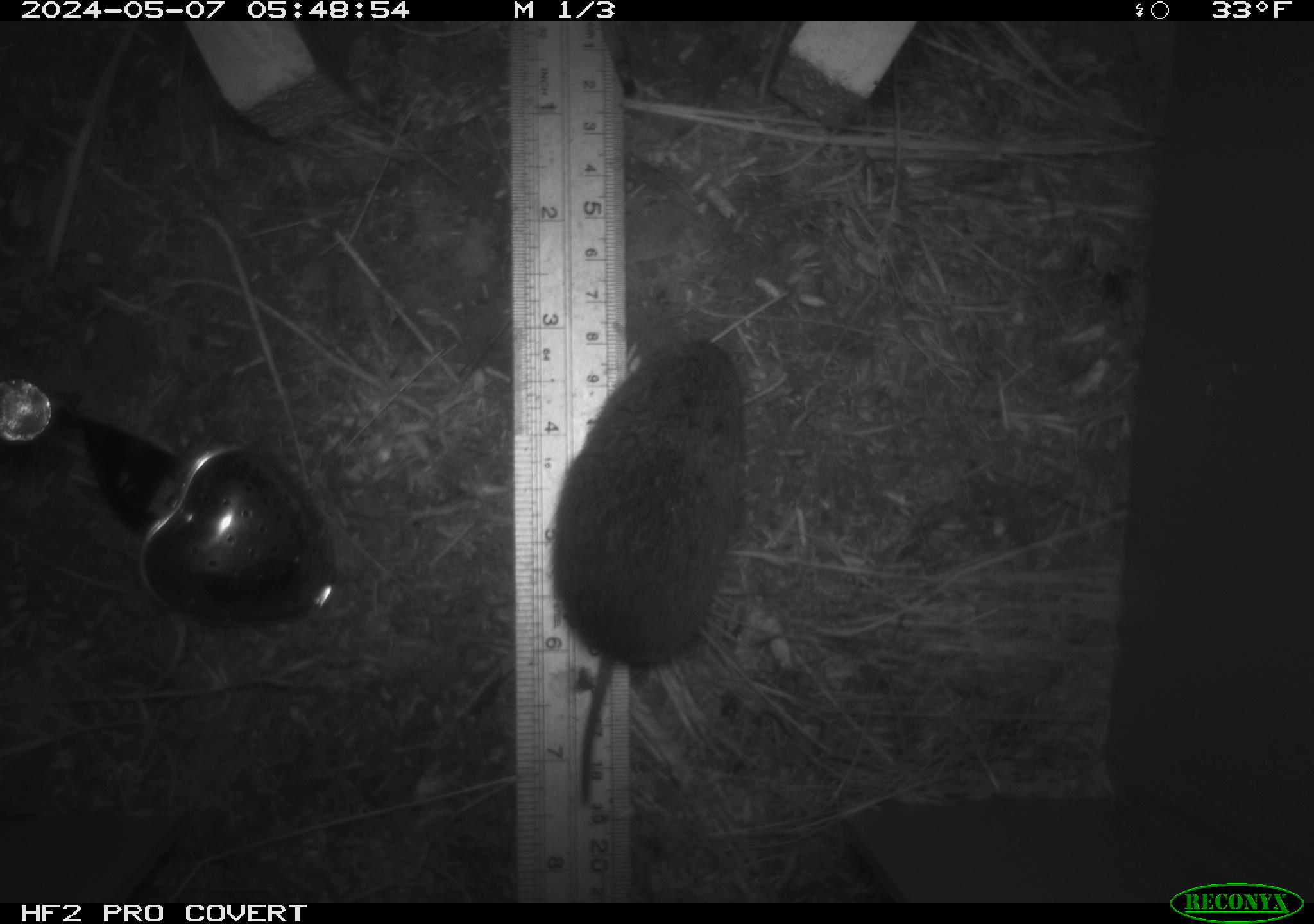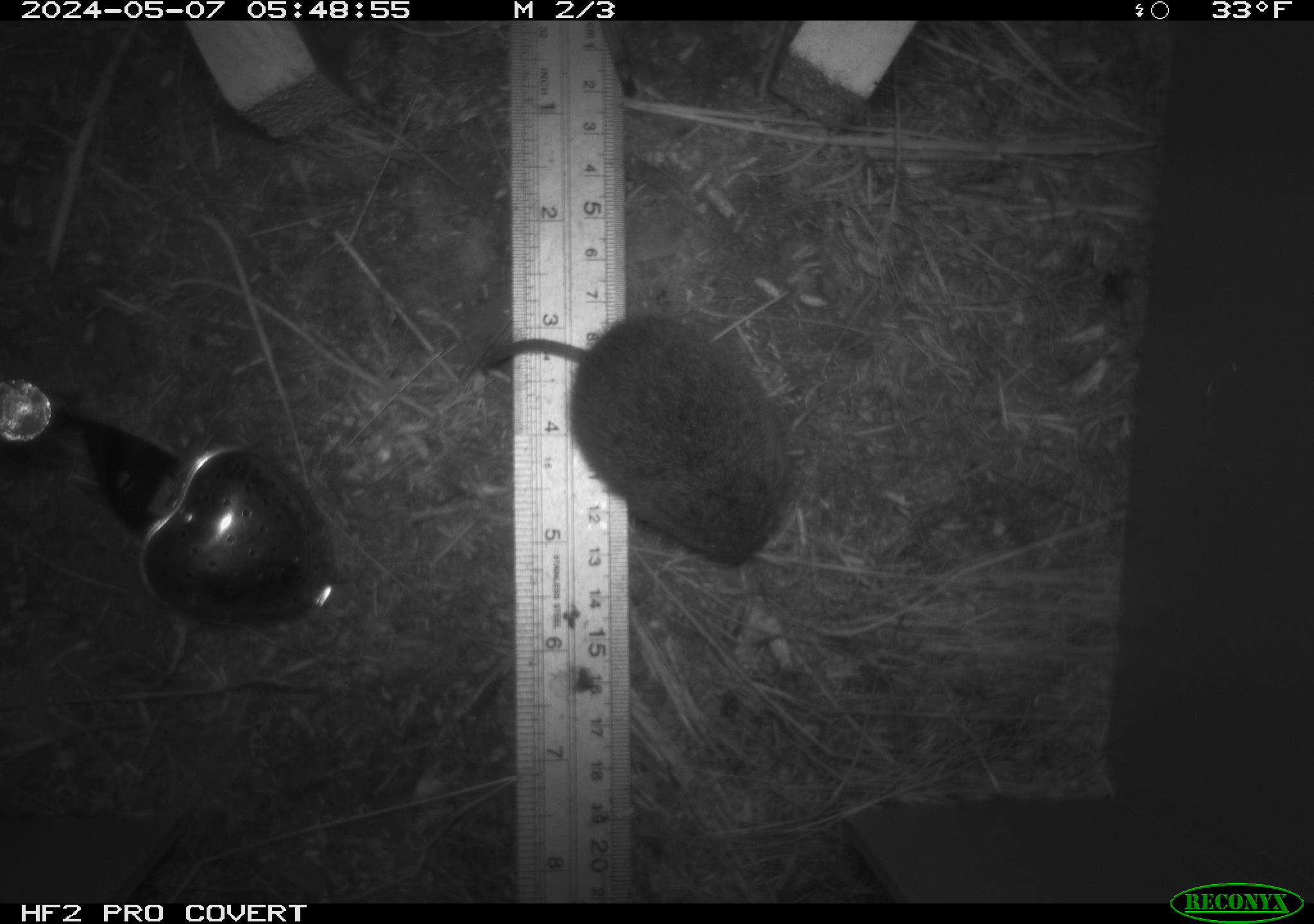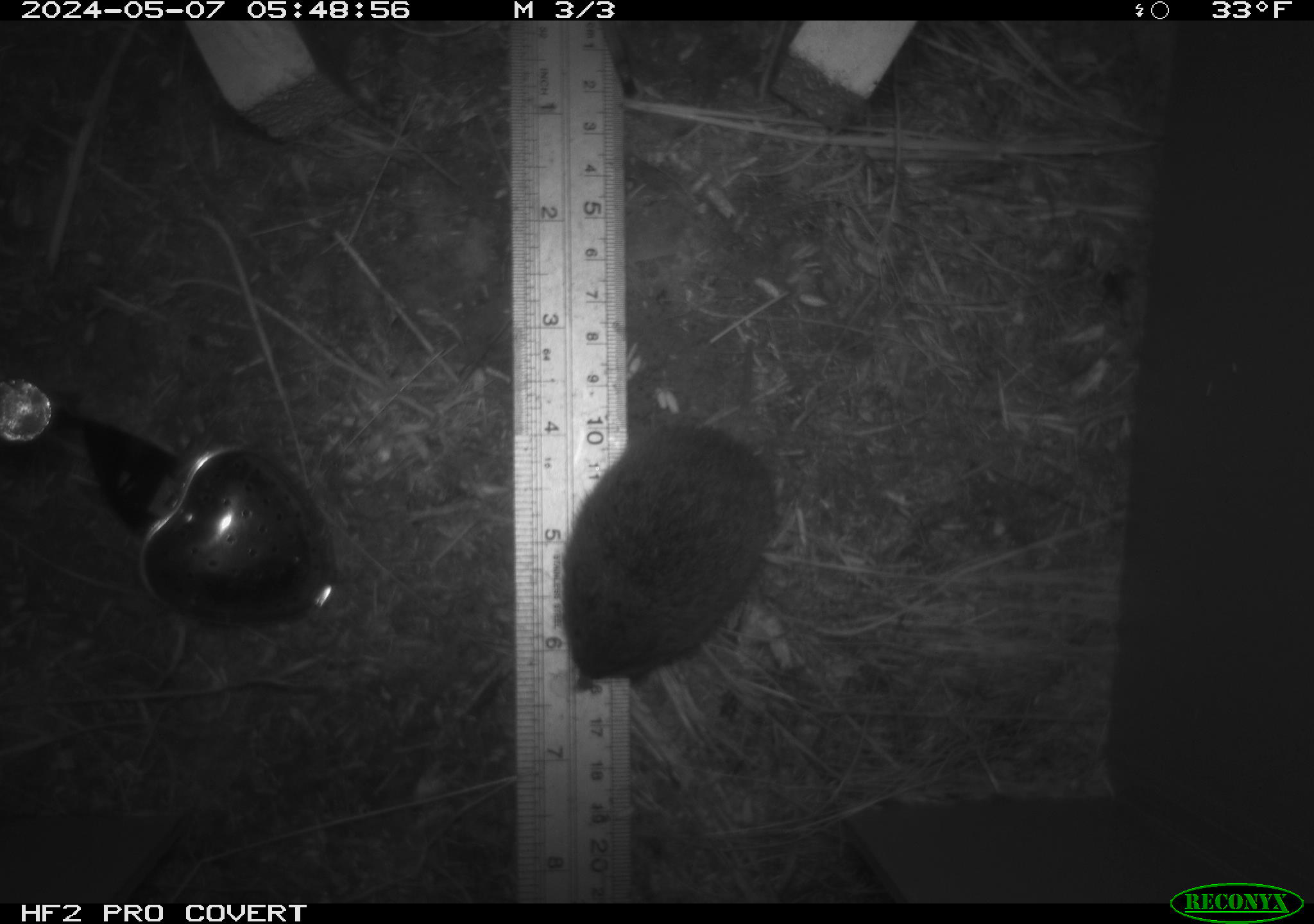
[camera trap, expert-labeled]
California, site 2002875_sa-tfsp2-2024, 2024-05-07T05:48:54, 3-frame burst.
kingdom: Animalia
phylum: Chordata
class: Mammalia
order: Rodentia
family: Cricetidae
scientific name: Arvicolinae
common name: voles, lemmings, and muskrats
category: arvicolinae subfamily